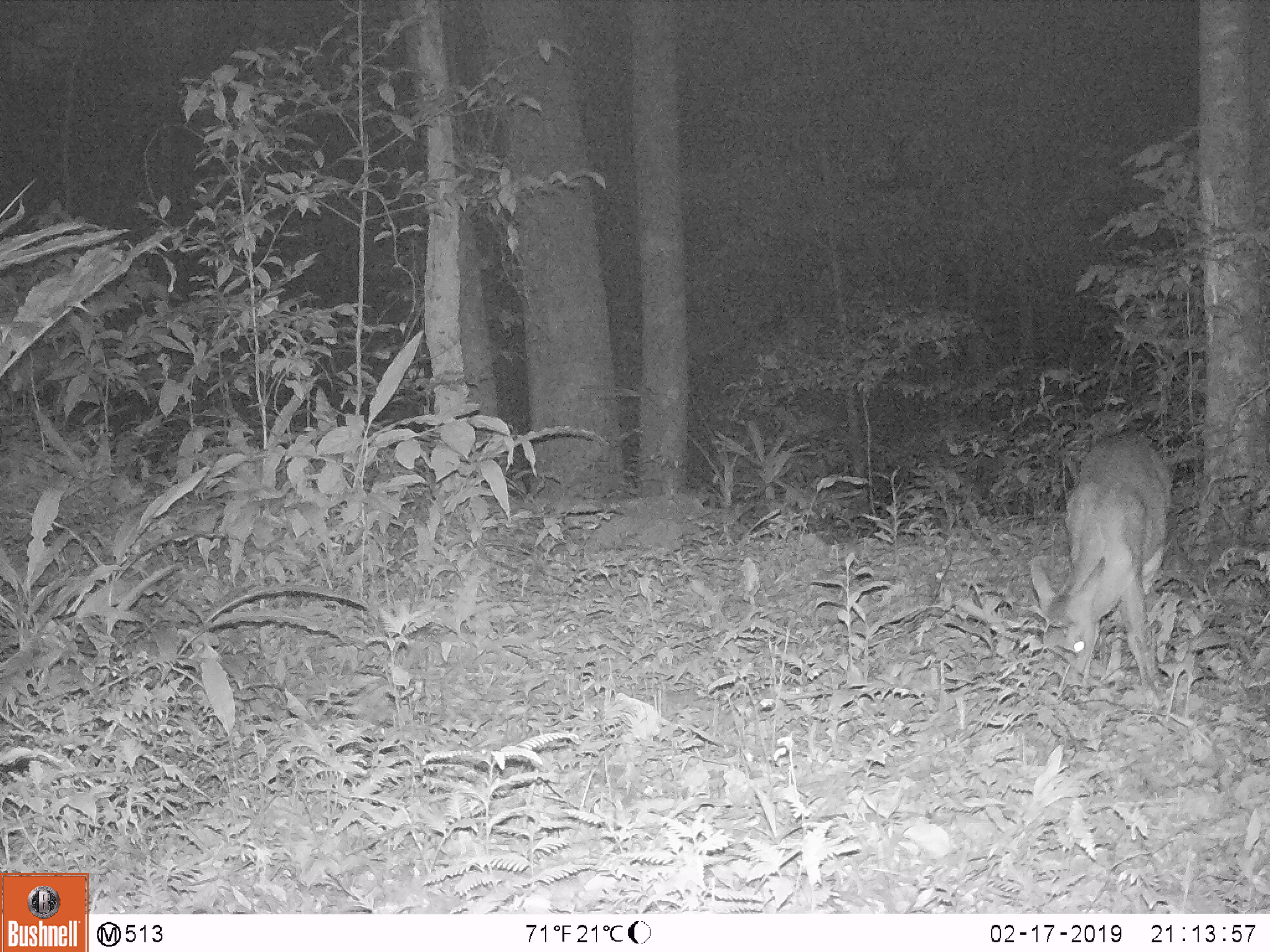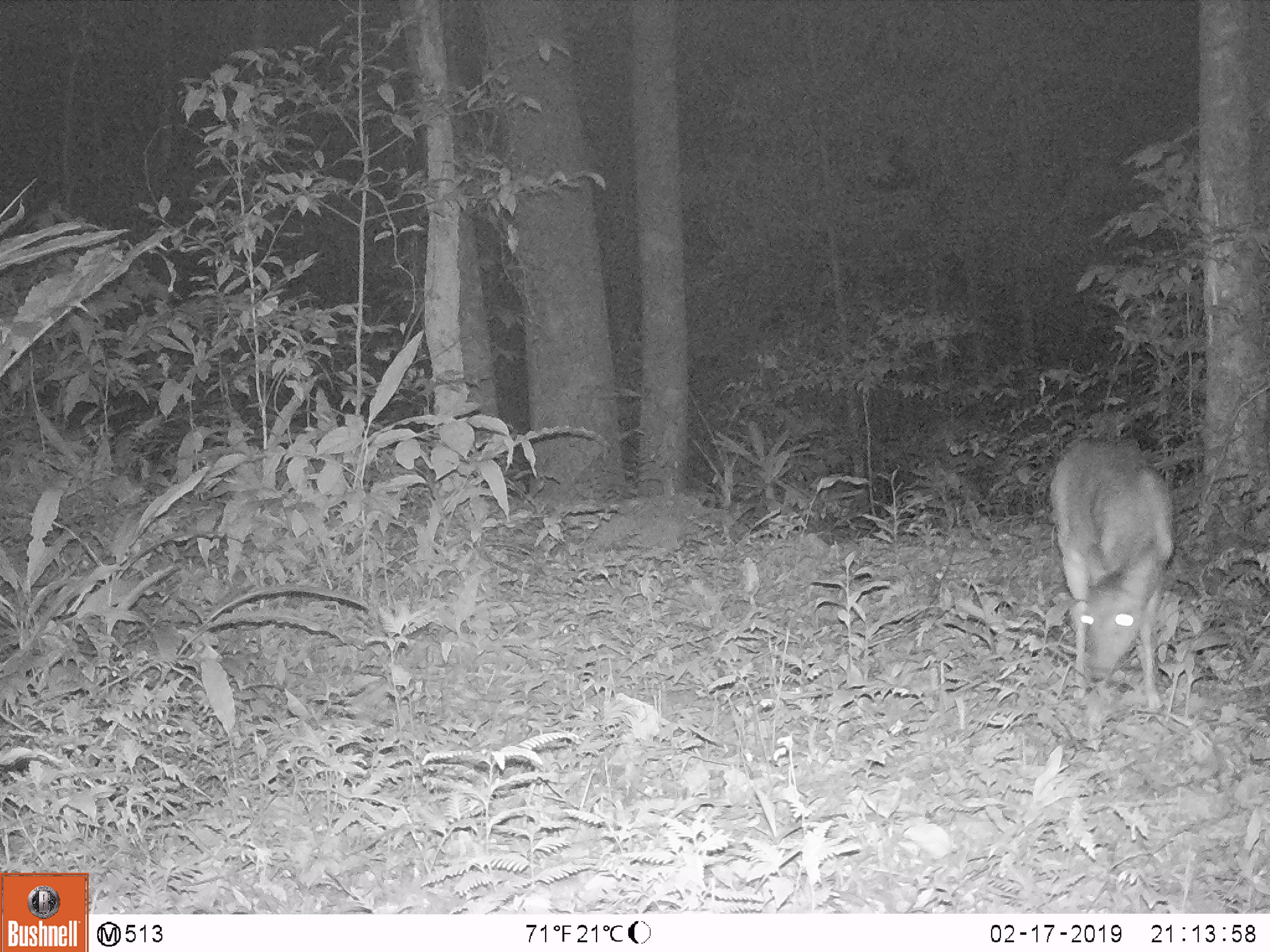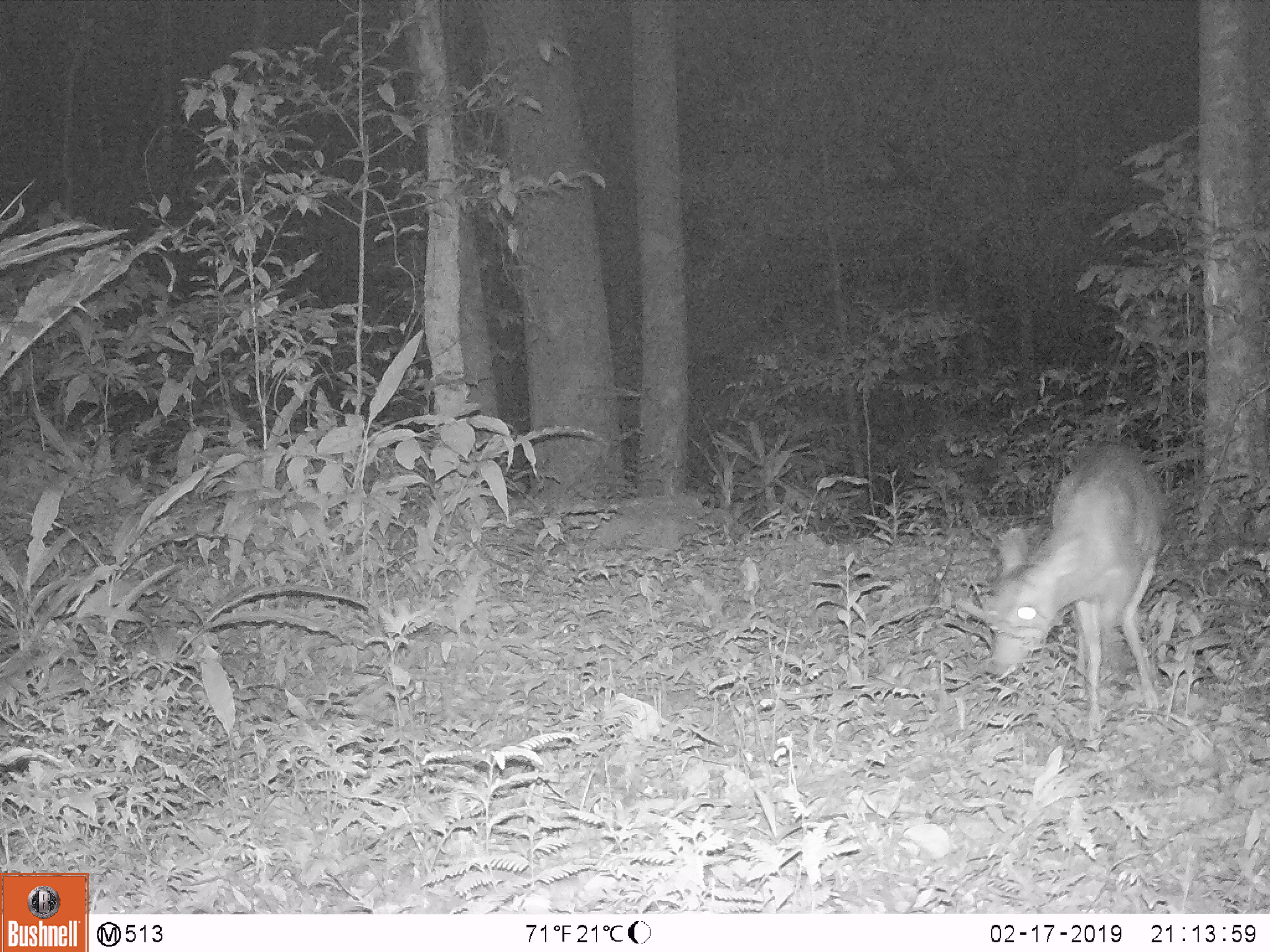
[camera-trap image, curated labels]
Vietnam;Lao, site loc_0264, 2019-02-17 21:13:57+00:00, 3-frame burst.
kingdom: Animalia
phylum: Chordata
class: Mammalia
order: Artiodactyla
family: Cervidae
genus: Muntiacus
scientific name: Muntiacus vuquangensis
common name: large-antlered muntjac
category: large antlered muntjac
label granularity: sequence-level